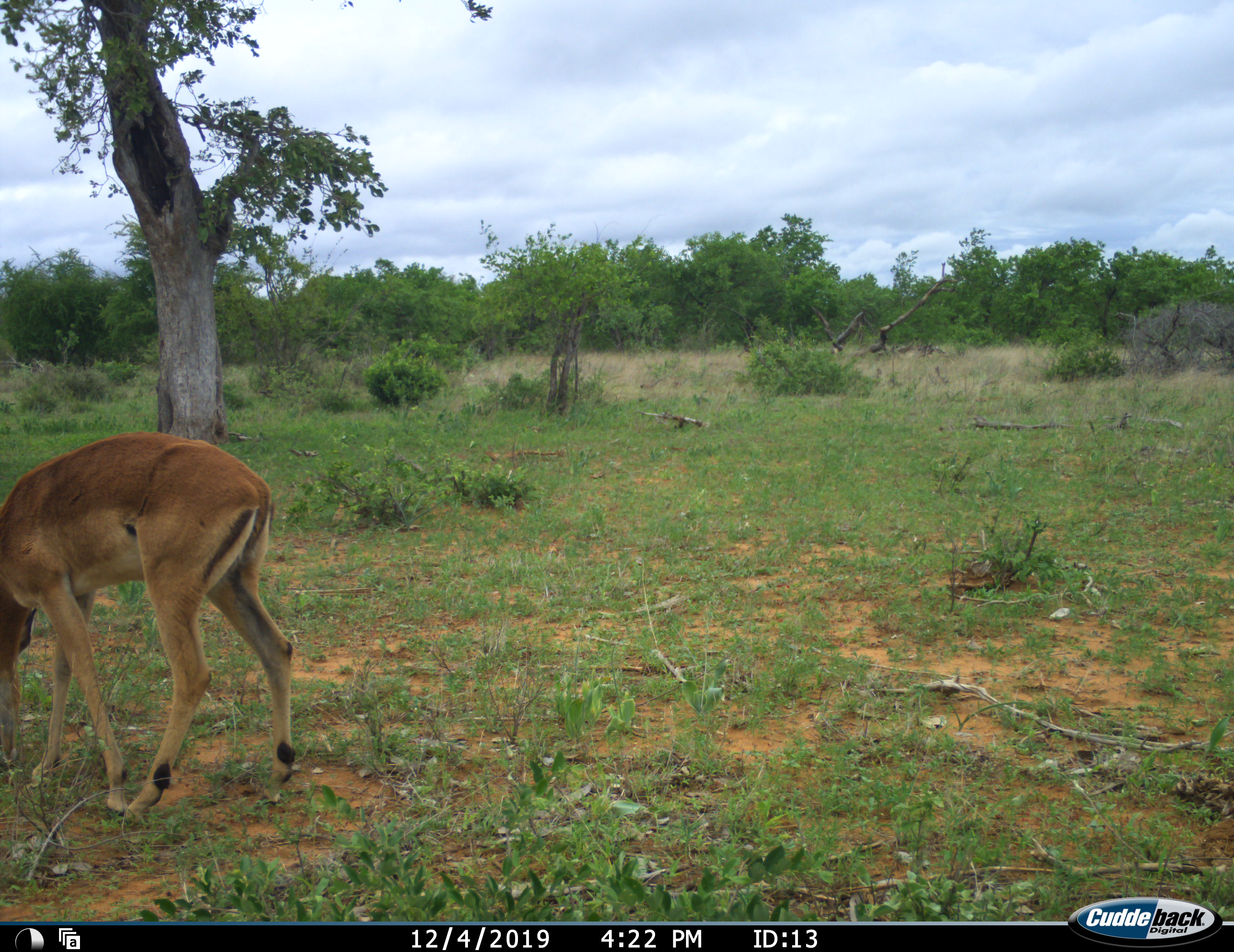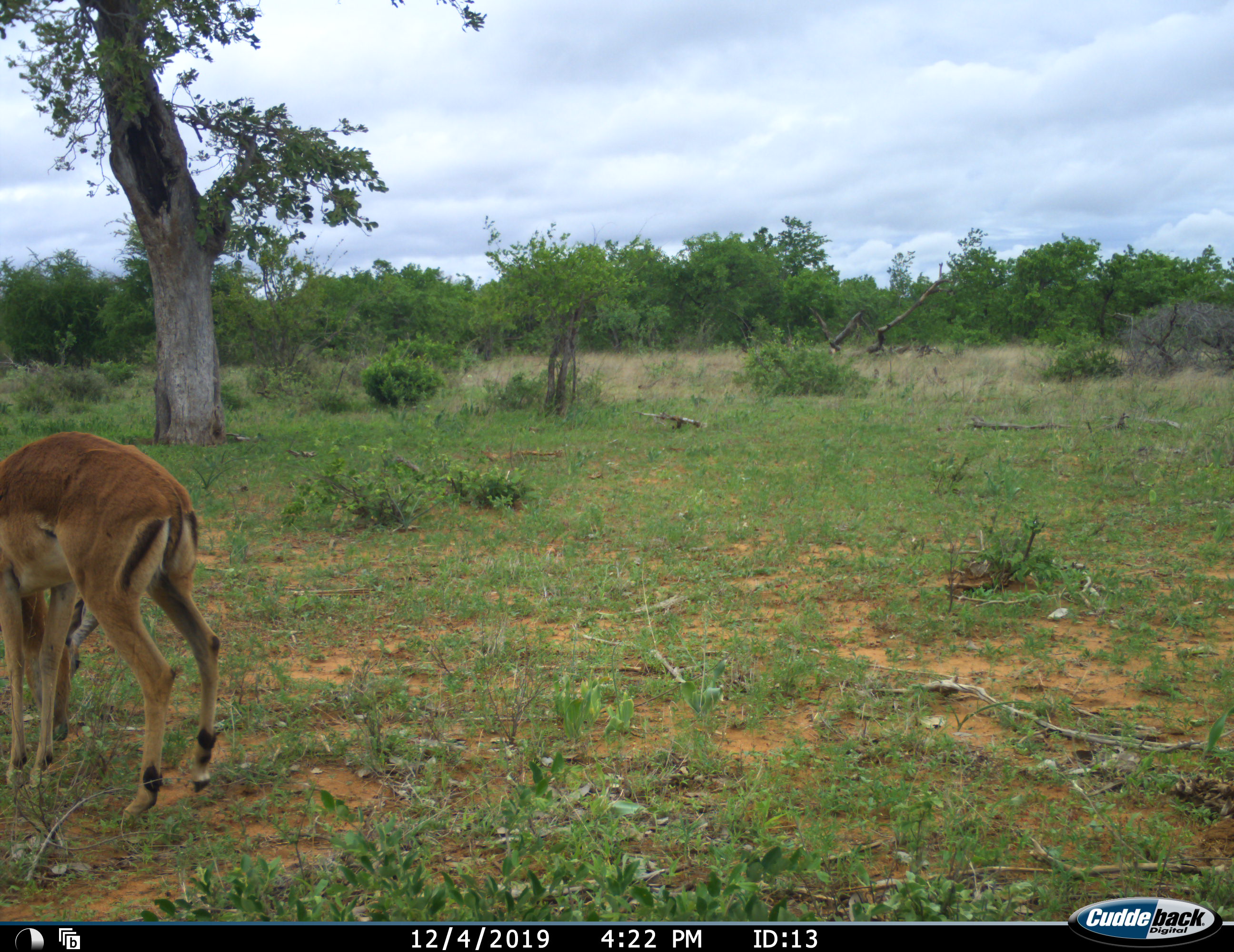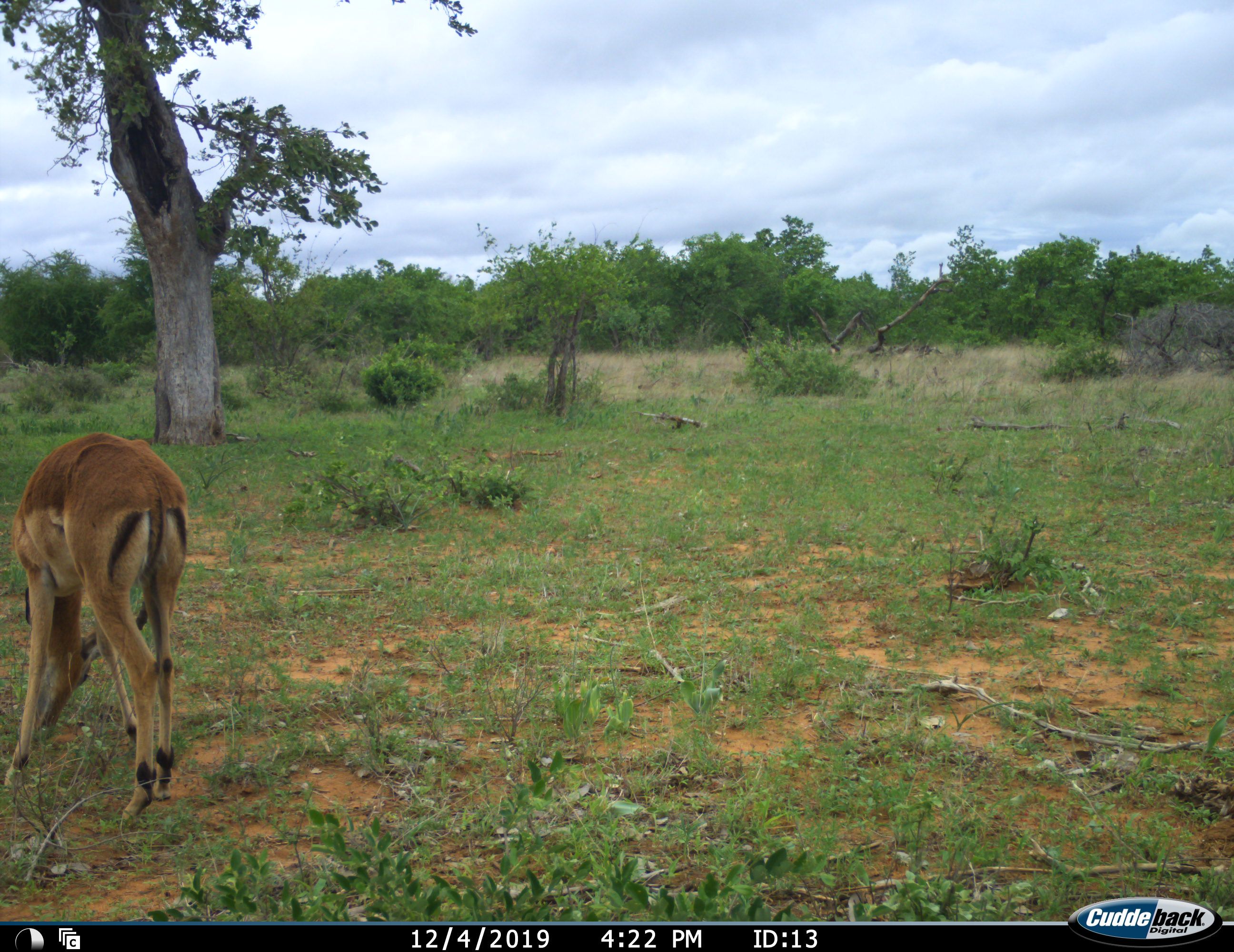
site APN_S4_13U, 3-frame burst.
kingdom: Animalia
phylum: Chordata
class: Mammalia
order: Artiodactyla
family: Bovidae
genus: Aepyceros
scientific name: Aepyceros melampus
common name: impala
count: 1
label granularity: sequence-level